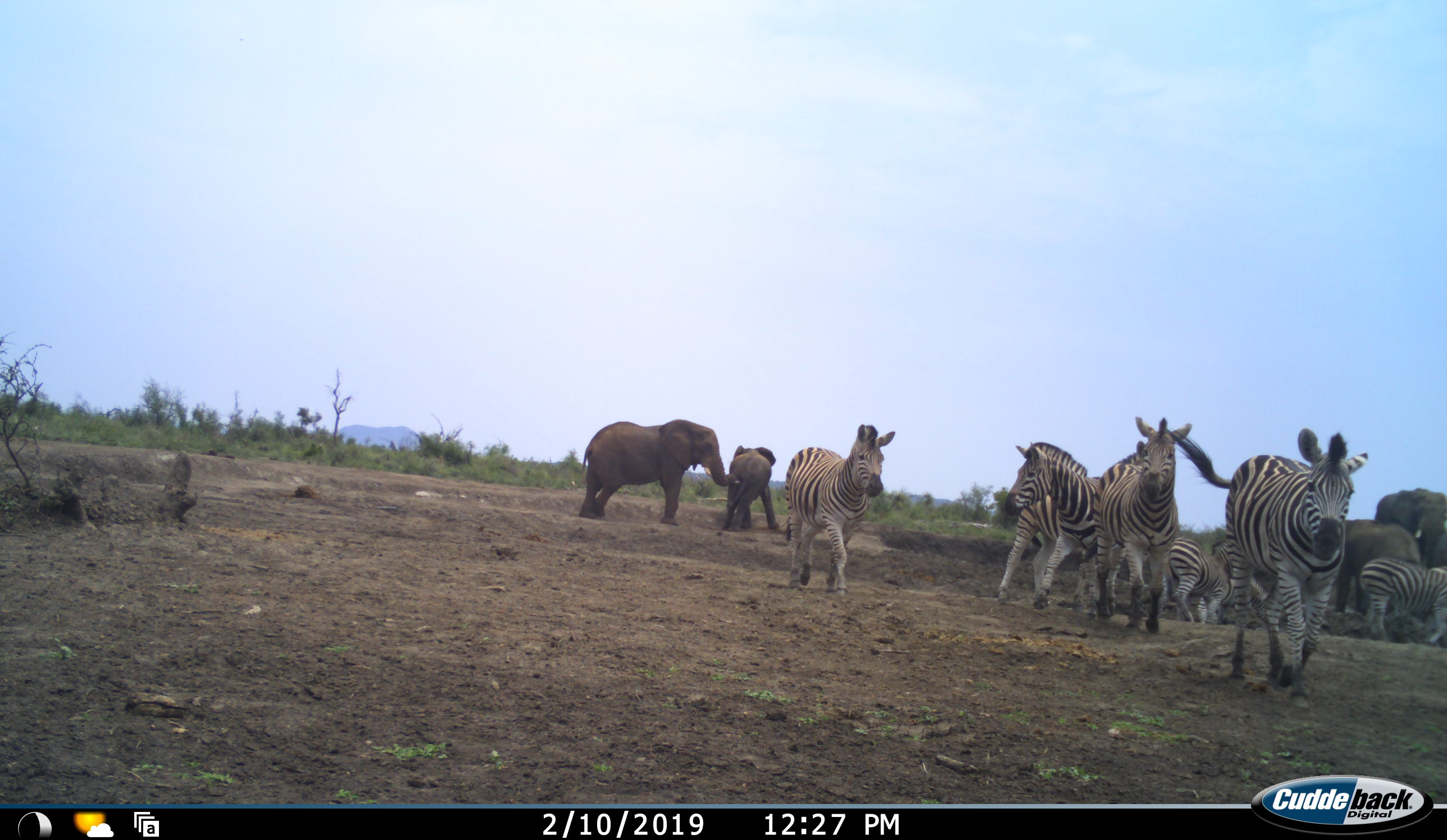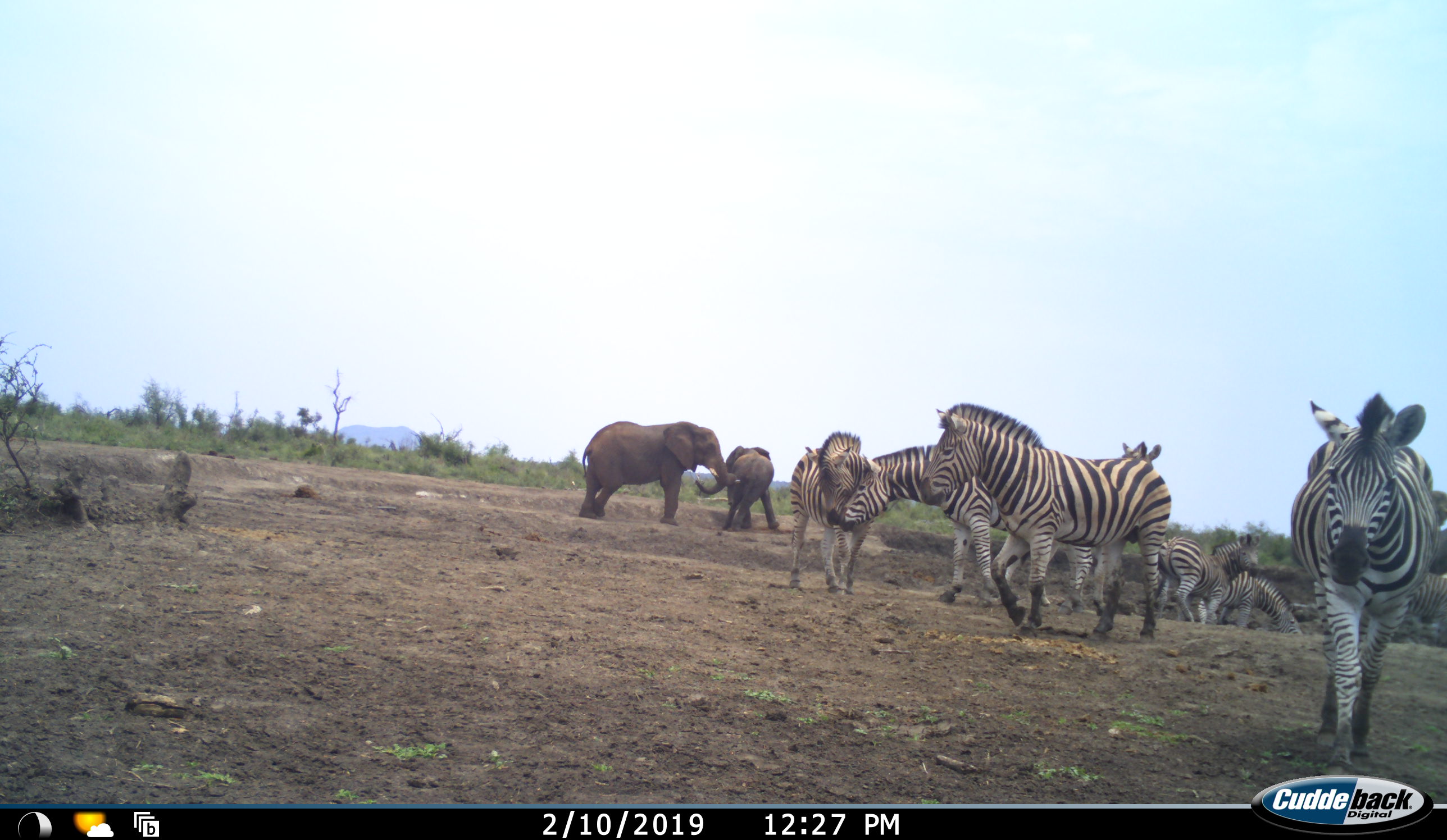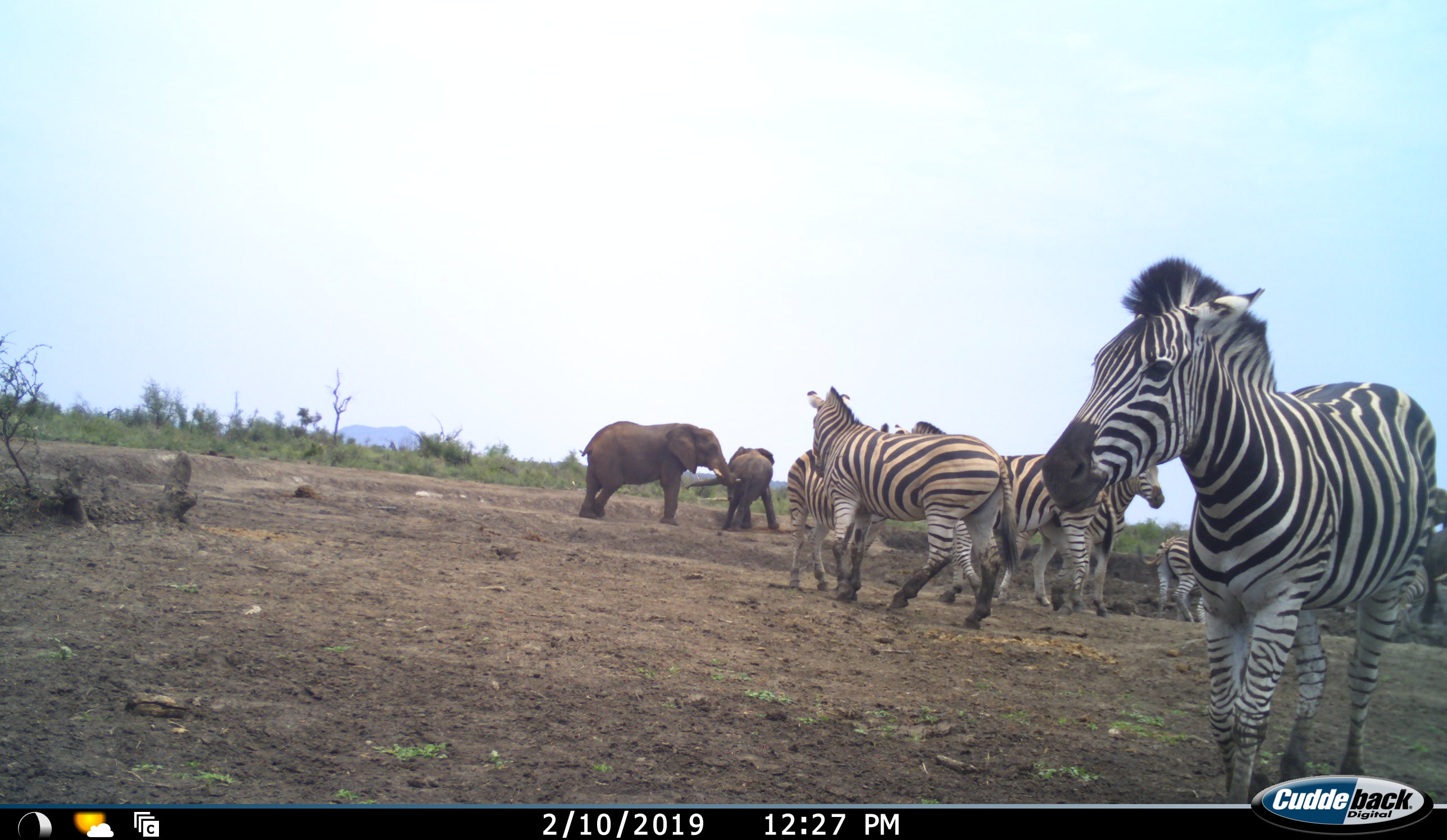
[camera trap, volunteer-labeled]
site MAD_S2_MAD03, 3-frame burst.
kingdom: Animalia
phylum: Chordata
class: Mammalia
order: Proboscidea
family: Elephantidae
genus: Loxodonta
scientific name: Loxodonta africana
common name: african bush elephant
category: elephant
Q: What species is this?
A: Elephant (african bush elephant) (Loxodonta africana).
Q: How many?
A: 4.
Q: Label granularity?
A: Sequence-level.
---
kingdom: Animalia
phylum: Chordata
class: Mammalia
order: Perissodactyla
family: Equidae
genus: Equus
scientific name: Equus quagga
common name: plains zebra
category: zebraplains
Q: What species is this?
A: Zebraplains (plains zebra) (Equus quagga).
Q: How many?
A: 8.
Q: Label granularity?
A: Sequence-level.